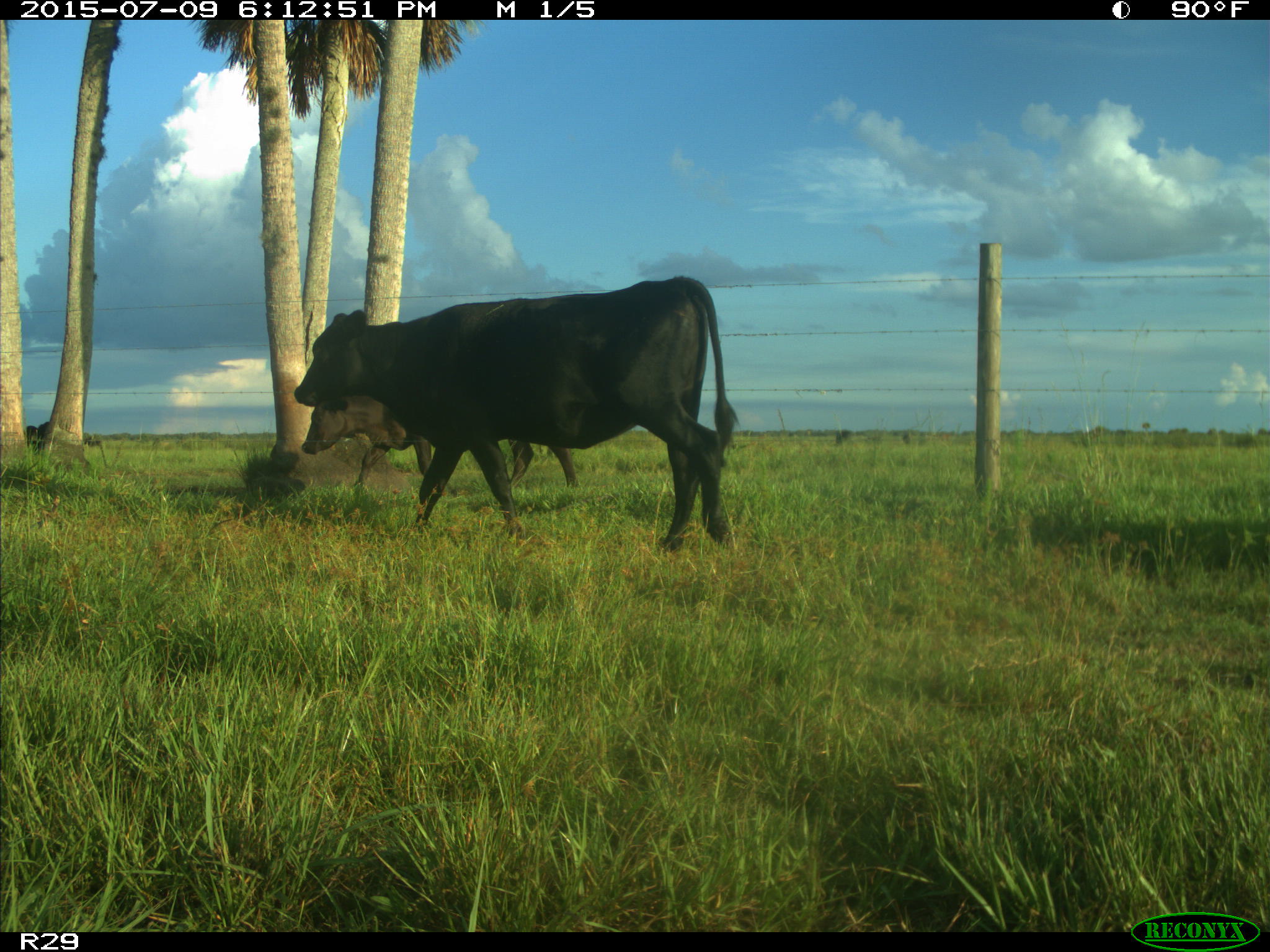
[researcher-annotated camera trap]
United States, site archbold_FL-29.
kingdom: Animalia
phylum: Chordata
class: Mammalia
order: Artiodactyla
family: Bovidae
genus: Bos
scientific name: Bos taurus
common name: domestic cow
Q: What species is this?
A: Bos taurus (domestic cow).